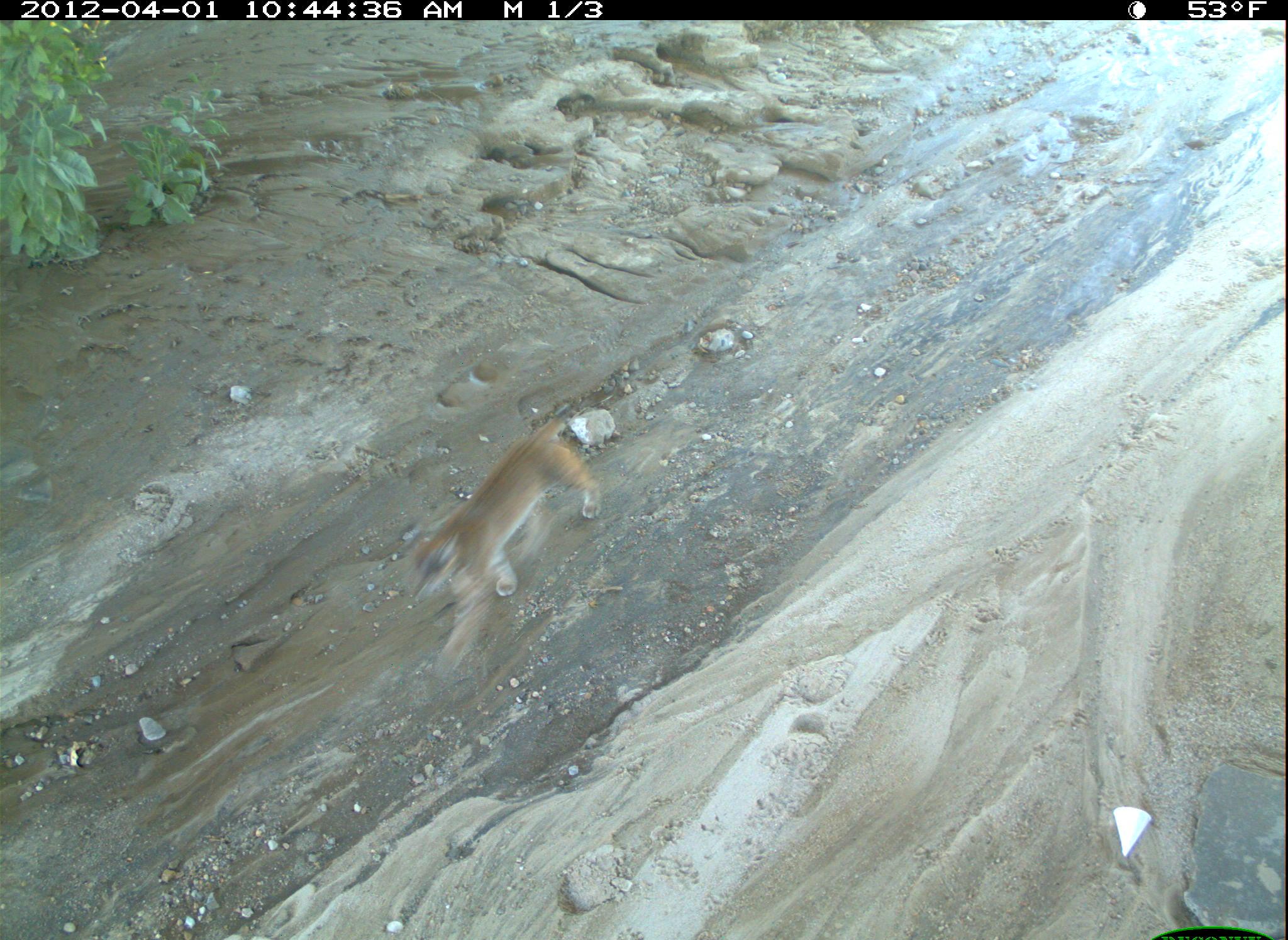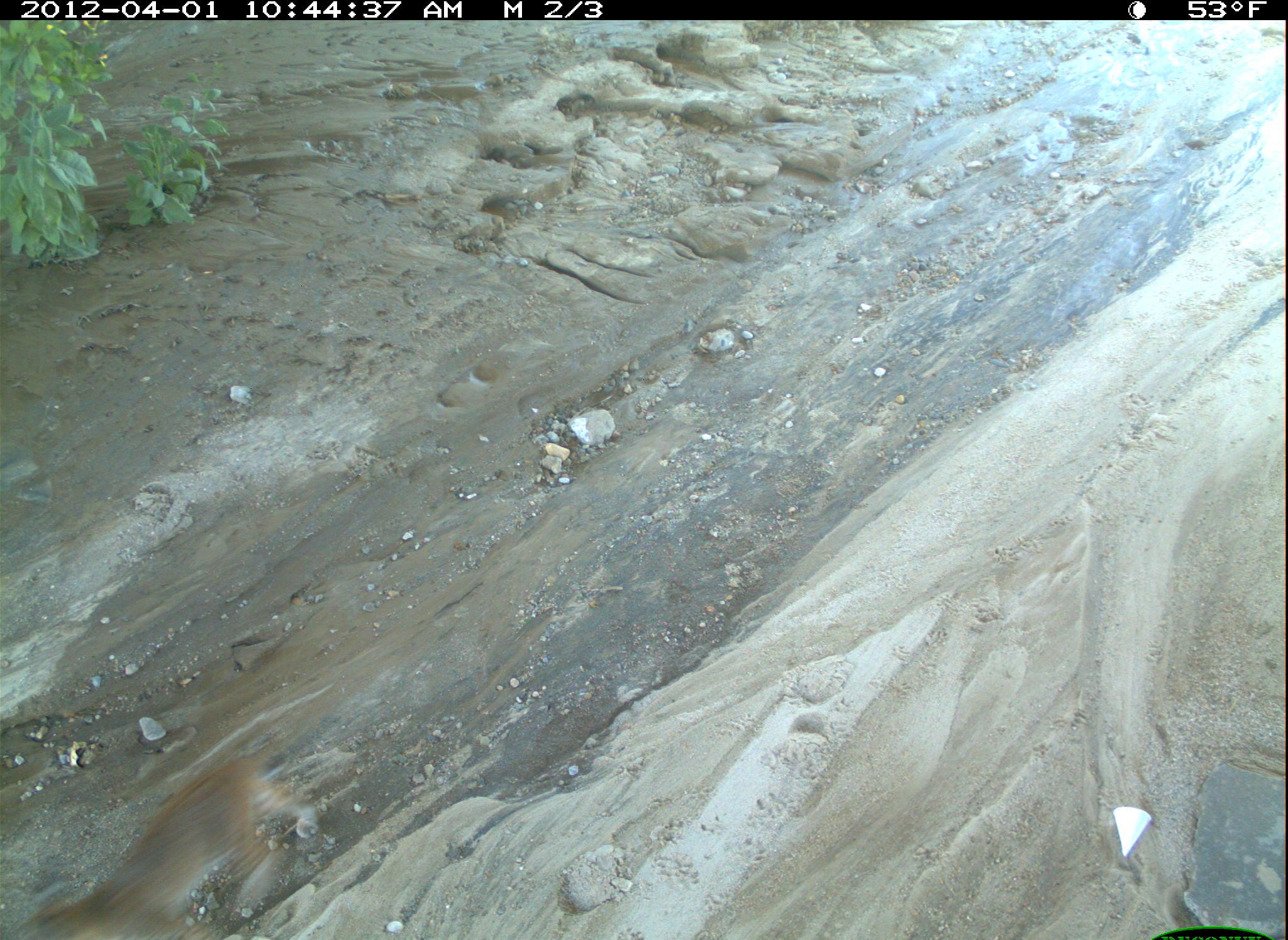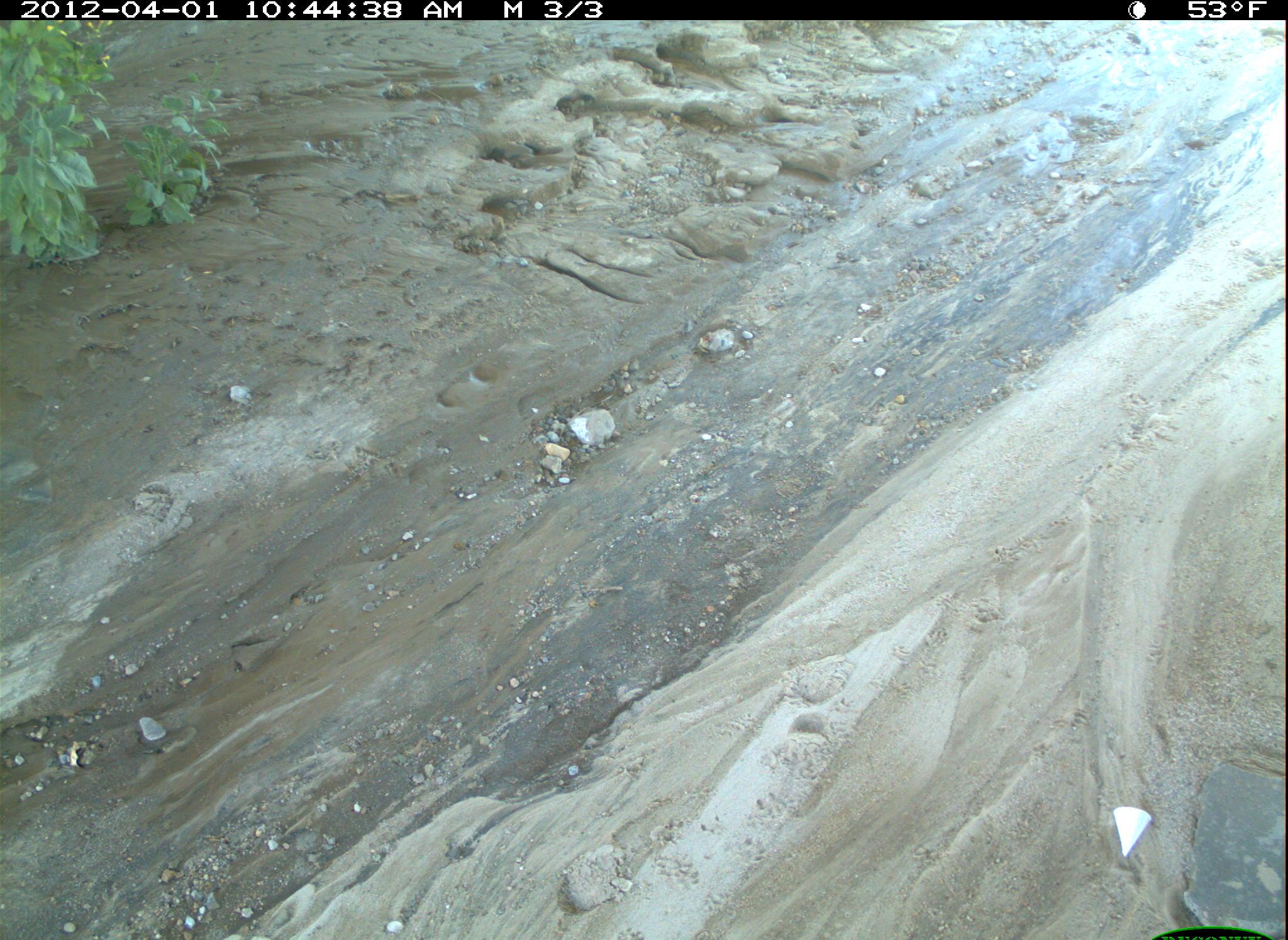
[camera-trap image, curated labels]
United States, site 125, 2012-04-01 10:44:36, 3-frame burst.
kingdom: Animalia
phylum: Chordata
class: Mammalia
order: Carnivora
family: Felidae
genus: Lynx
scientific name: Lynx rufus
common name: bobcat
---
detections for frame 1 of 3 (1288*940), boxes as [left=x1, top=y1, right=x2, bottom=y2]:
bobcat: [left=402, top=413, right=613, bottom=685]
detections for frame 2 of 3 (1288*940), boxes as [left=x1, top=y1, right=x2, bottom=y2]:
bobcat: [left=11, top=742, right=324, bottom=940]